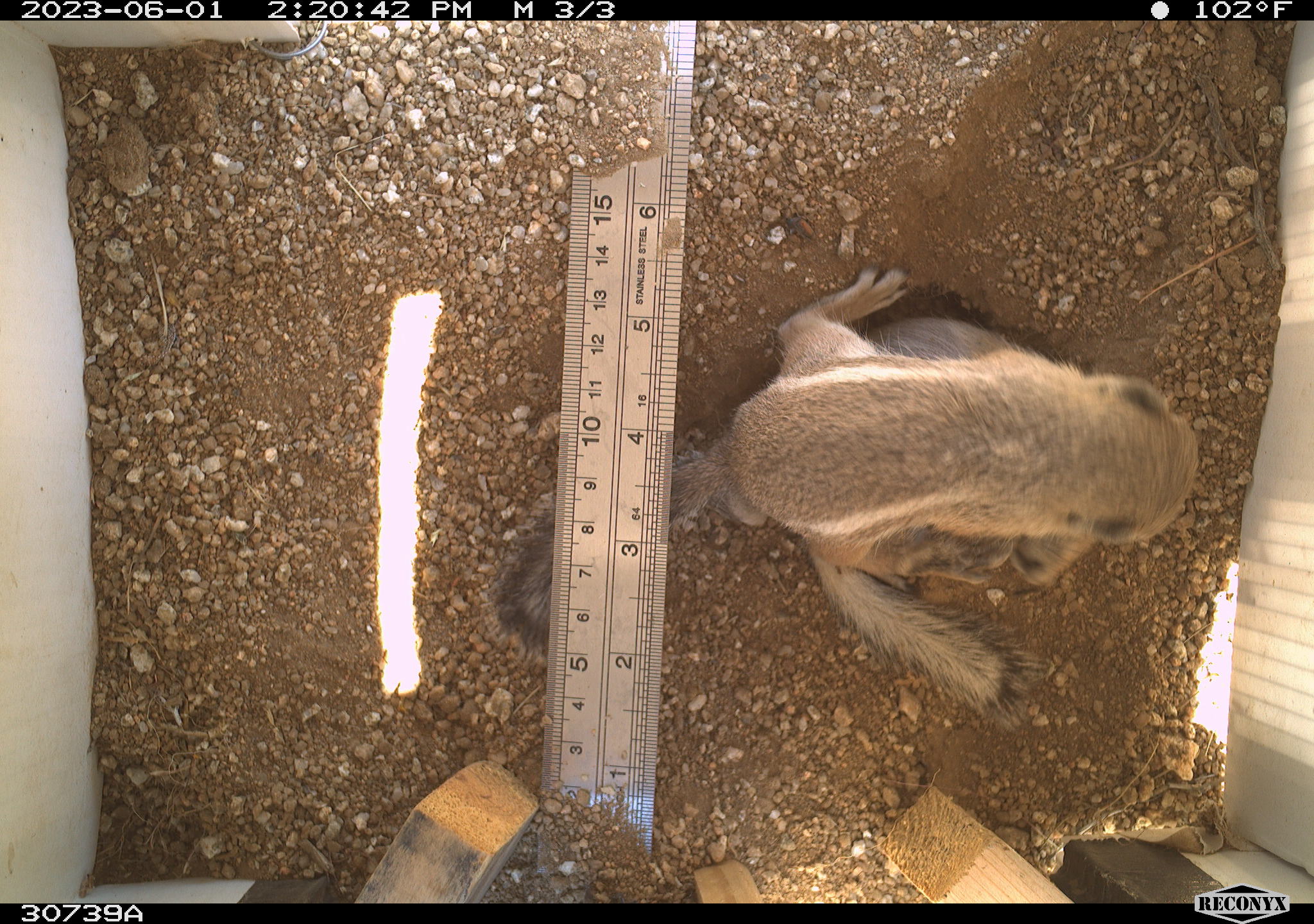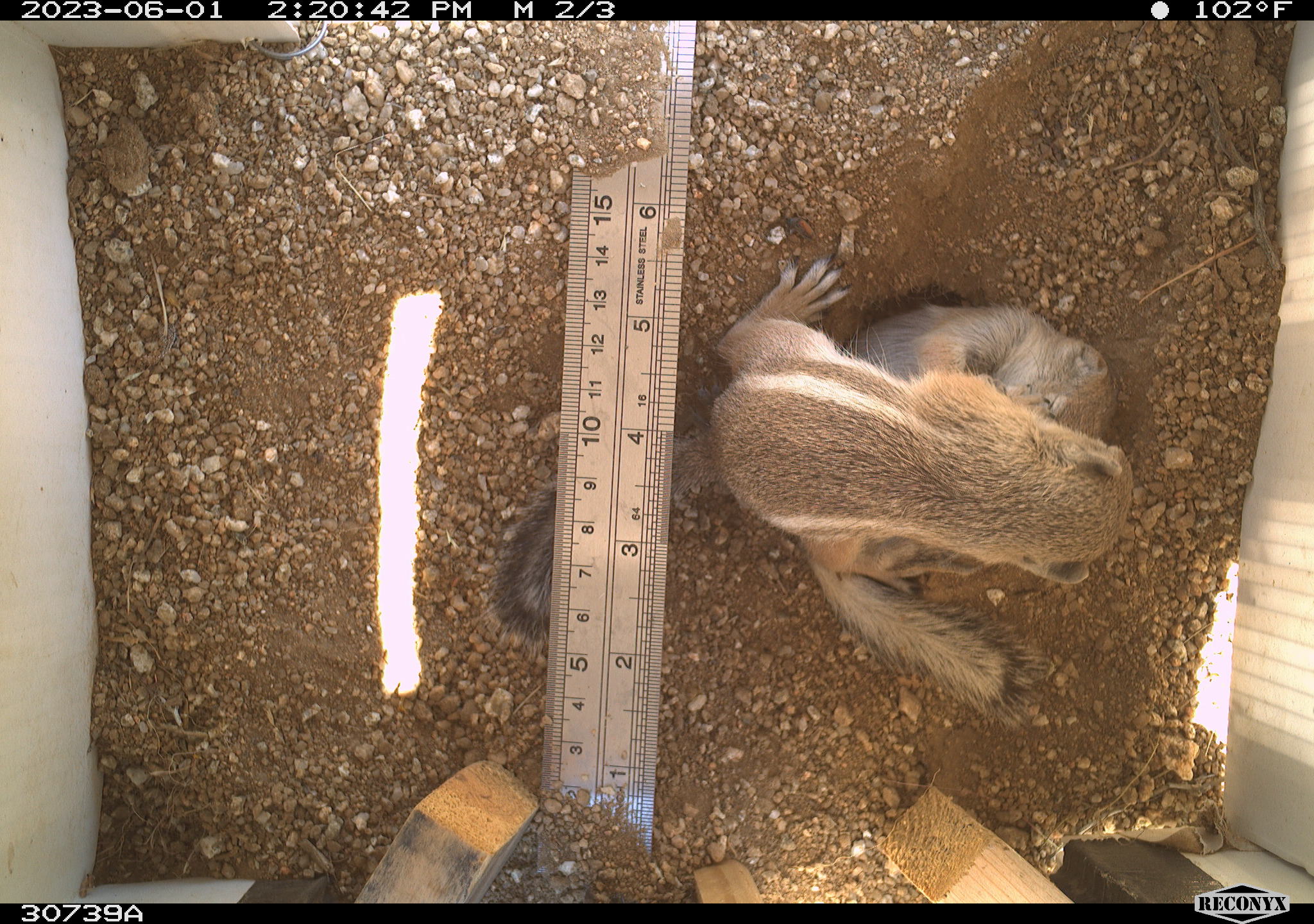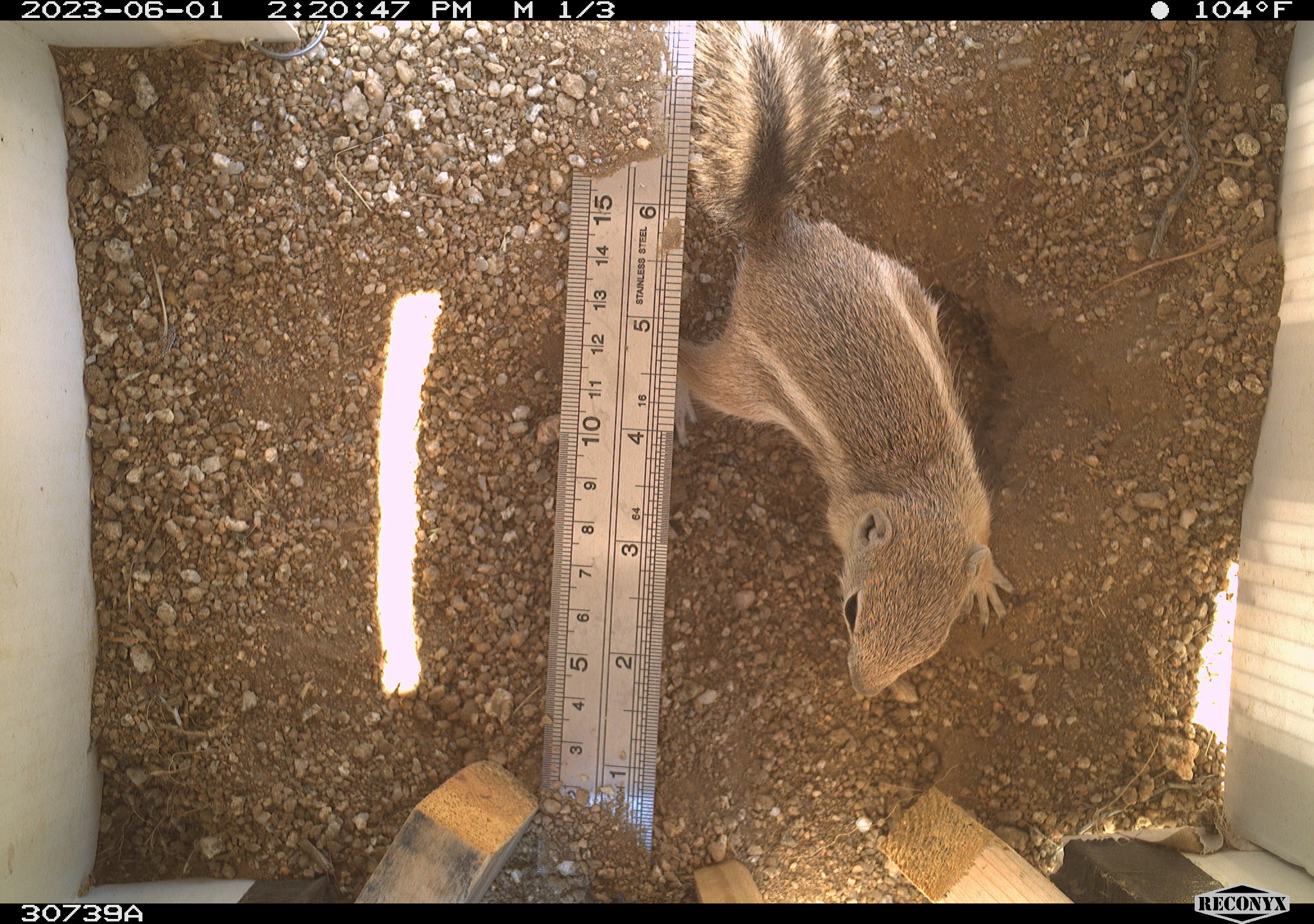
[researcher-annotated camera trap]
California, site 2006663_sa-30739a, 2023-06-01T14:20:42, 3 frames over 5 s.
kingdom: Animalia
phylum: Chordata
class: Mammalia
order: Rodentia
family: Sciuridae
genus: Ammospermophilus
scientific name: Ammospermophilus leucurus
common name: white-tailed antelope squirrel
White-tailed antelope squirrel (Ammospermophilus leucurus).